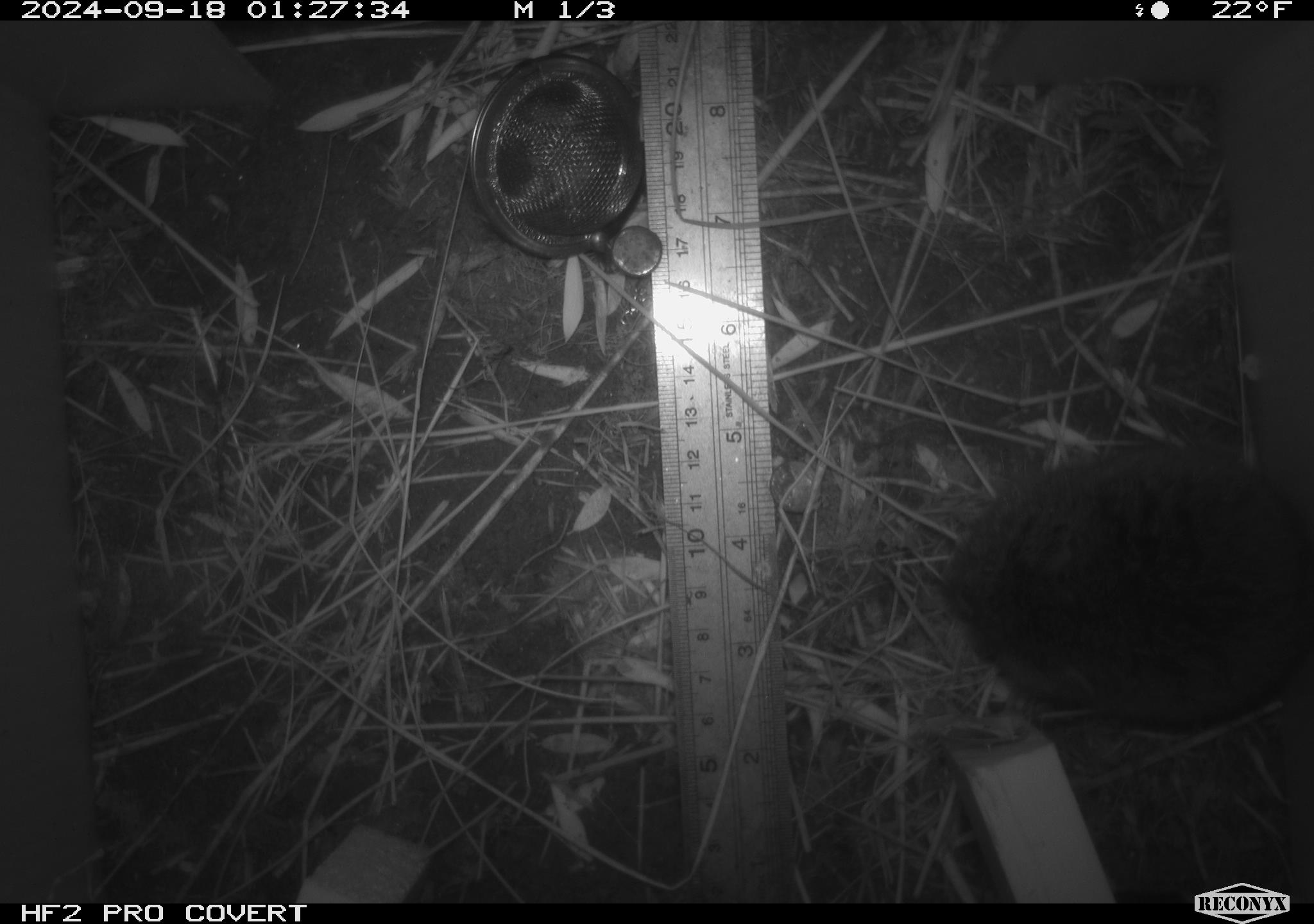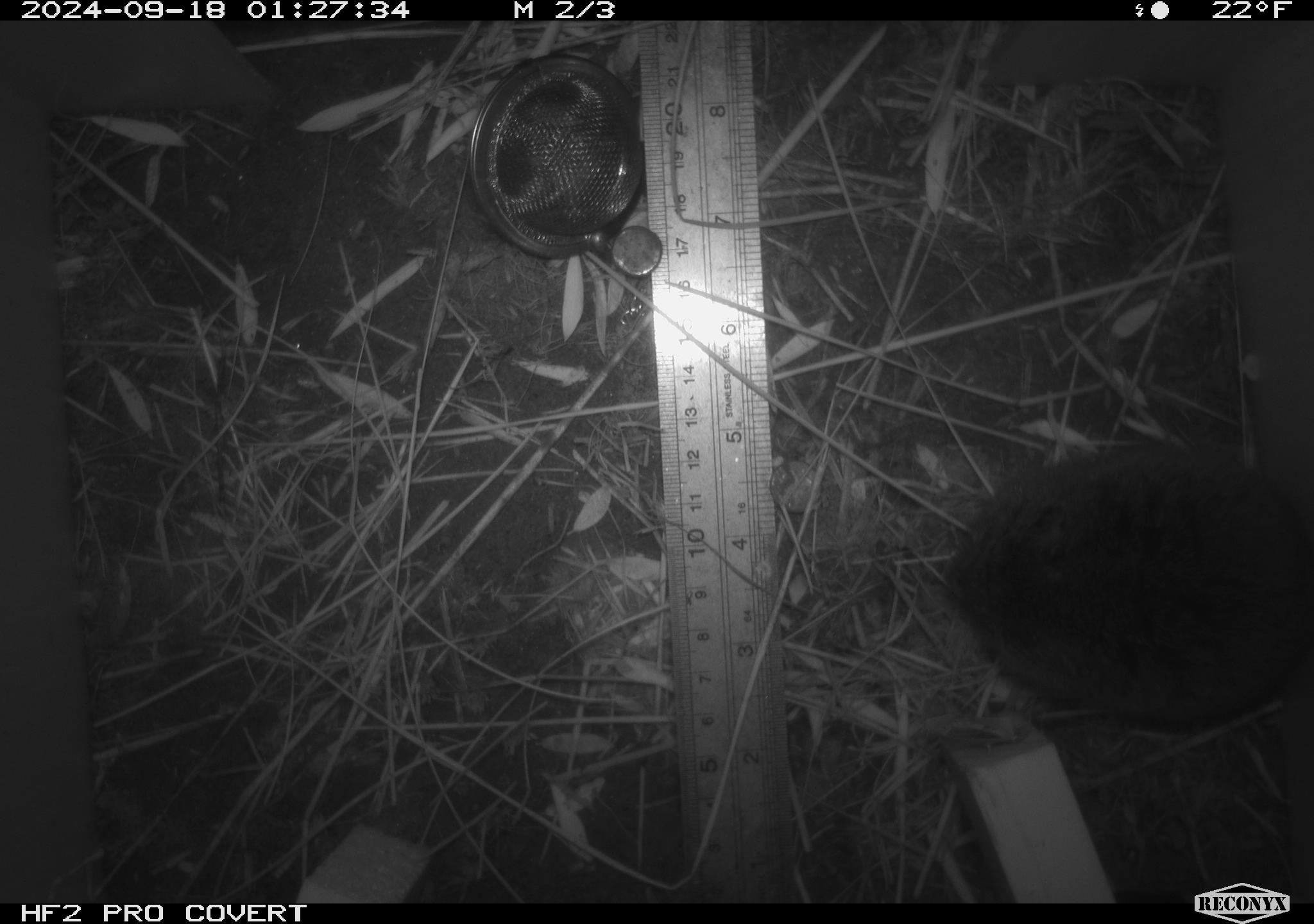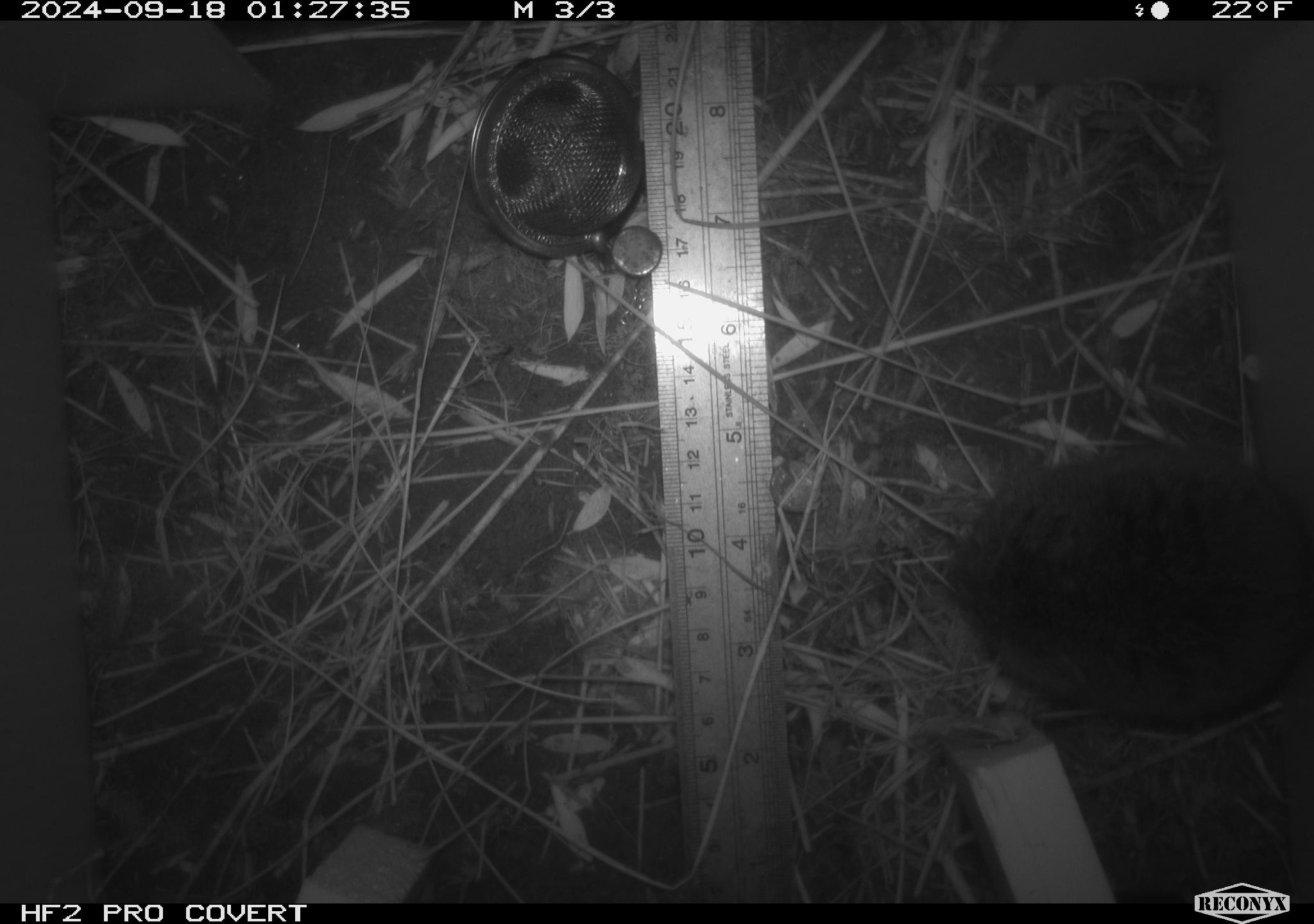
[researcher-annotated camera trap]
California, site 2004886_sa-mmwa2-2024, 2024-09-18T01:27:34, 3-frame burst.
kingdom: Animalia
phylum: Chordata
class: Mammalia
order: Rodentia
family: Cricetidae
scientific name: Arvicolinae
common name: voles, lemmings, and muskrats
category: arvicolinae subfamily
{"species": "arvicolinae subfamily (voles, lemmings, and muskrats) (Arvicolinae)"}